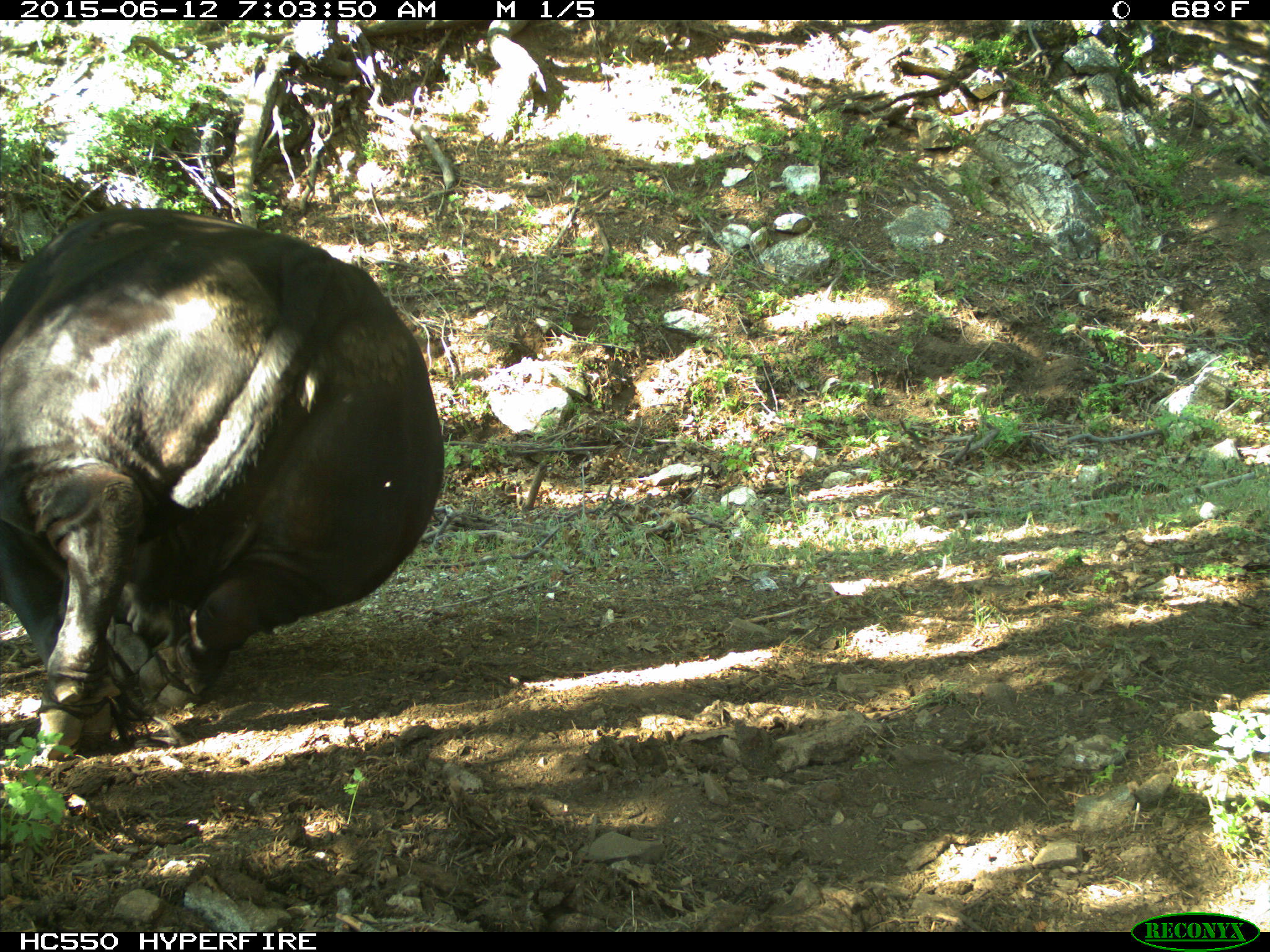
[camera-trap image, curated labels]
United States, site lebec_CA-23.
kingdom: Animalia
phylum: Chordata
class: Mammalia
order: Artiodactyla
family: Bovidae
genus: Bos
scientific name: Bos taurus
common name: domestic cow